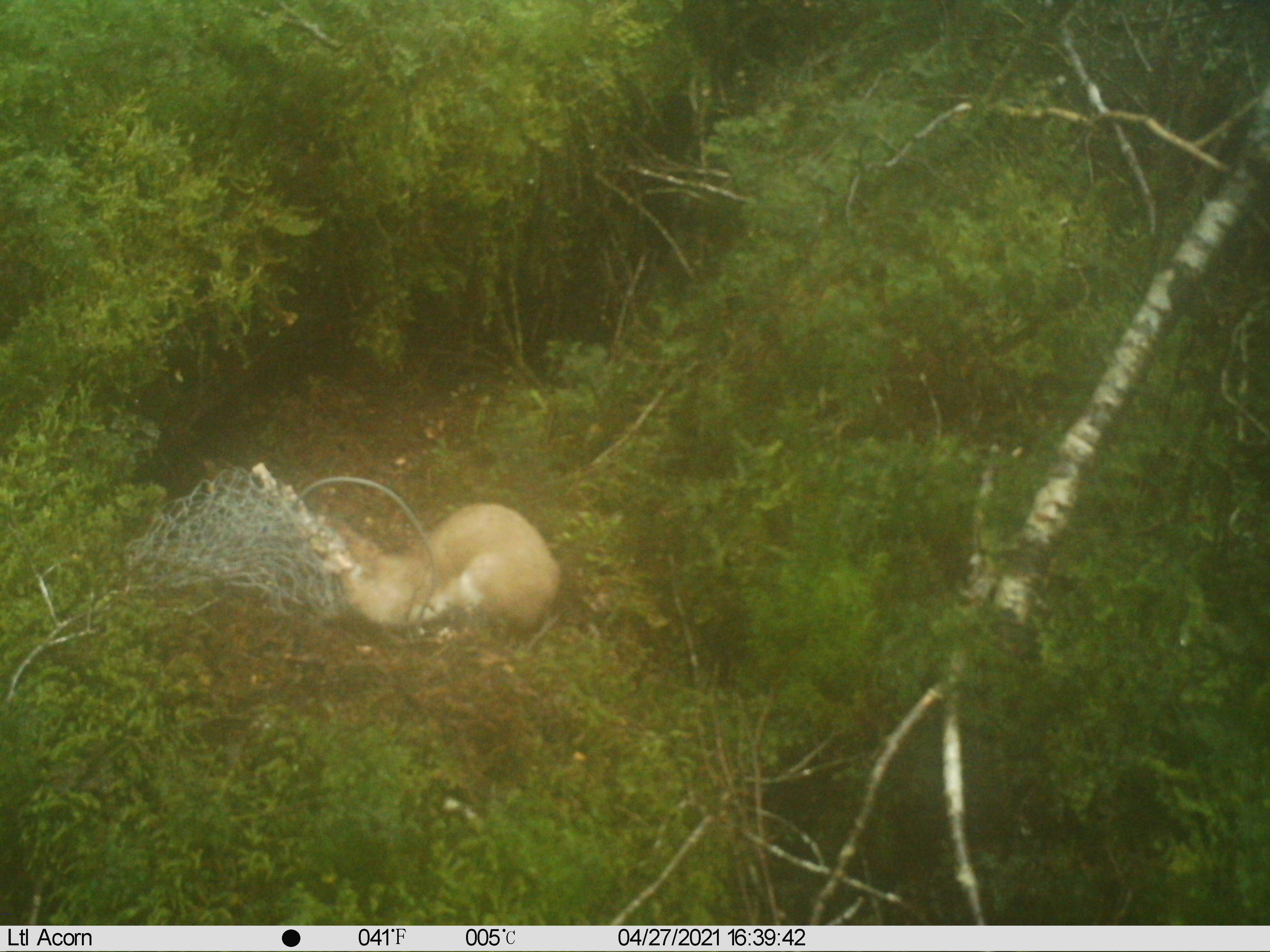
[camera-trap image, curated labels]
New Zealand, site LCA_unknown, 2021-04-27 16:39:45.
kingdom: Animalia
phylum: Chordata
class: Mammalia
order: Carnivora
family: Mustelidae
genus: Mustela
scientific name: Mustela erminea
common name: stoat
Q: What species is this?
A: Stoat (Mustela erminea).